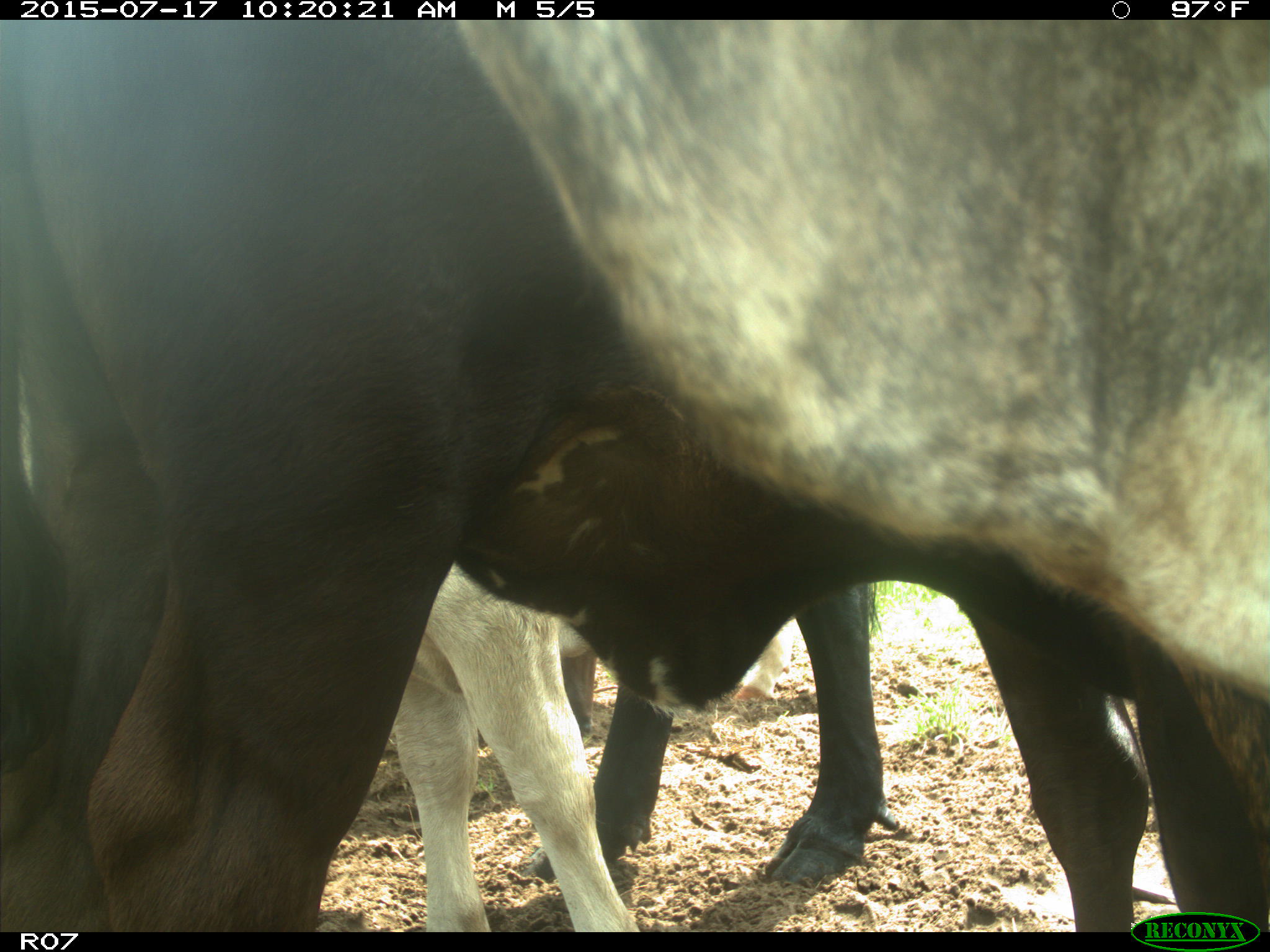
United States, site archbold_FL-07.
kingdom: Animalia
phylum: Chordata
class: Mammalia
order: Artiodactyla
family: Bovidae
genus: Bos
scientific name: Bos taurus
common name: domestic cow